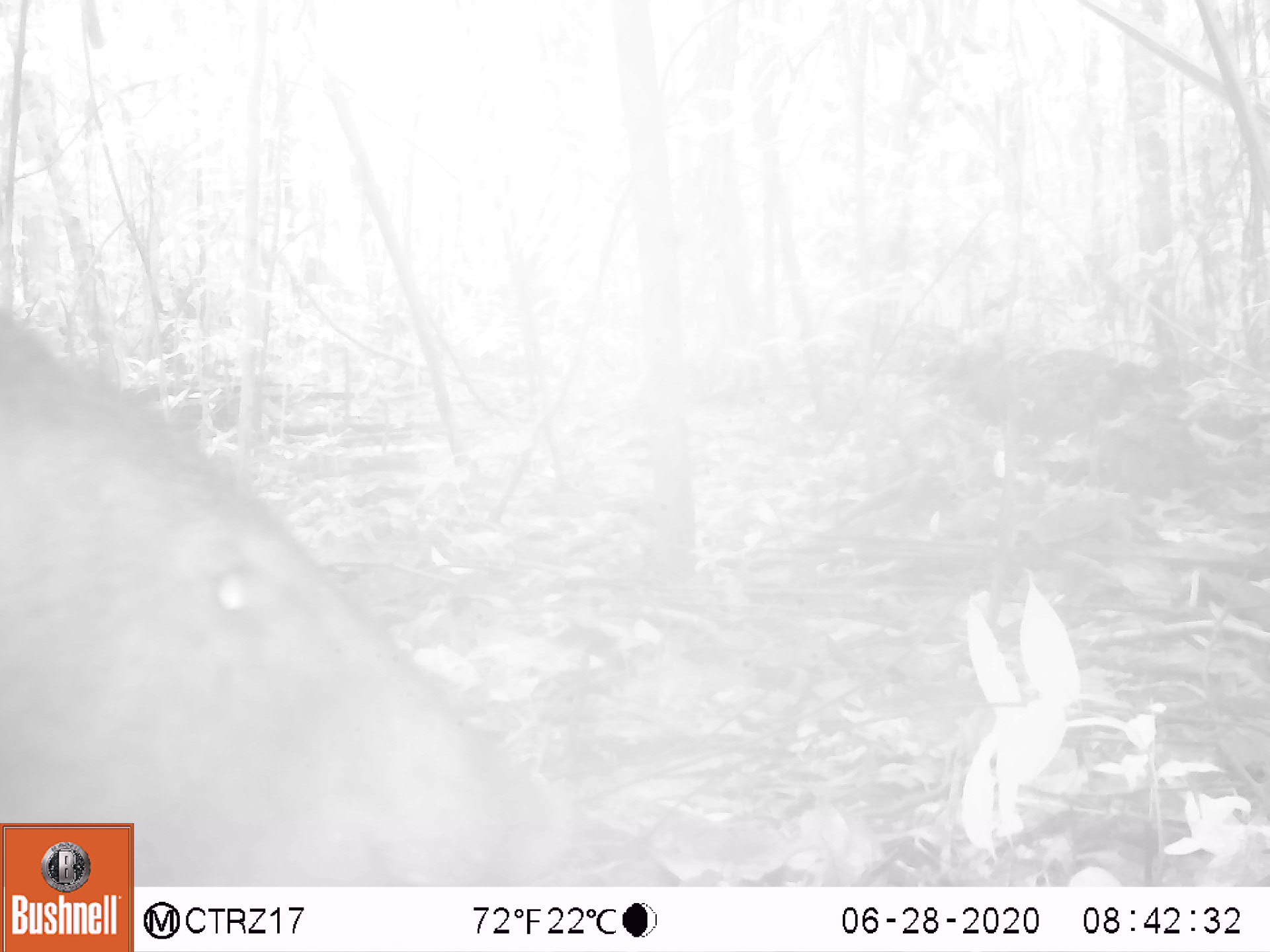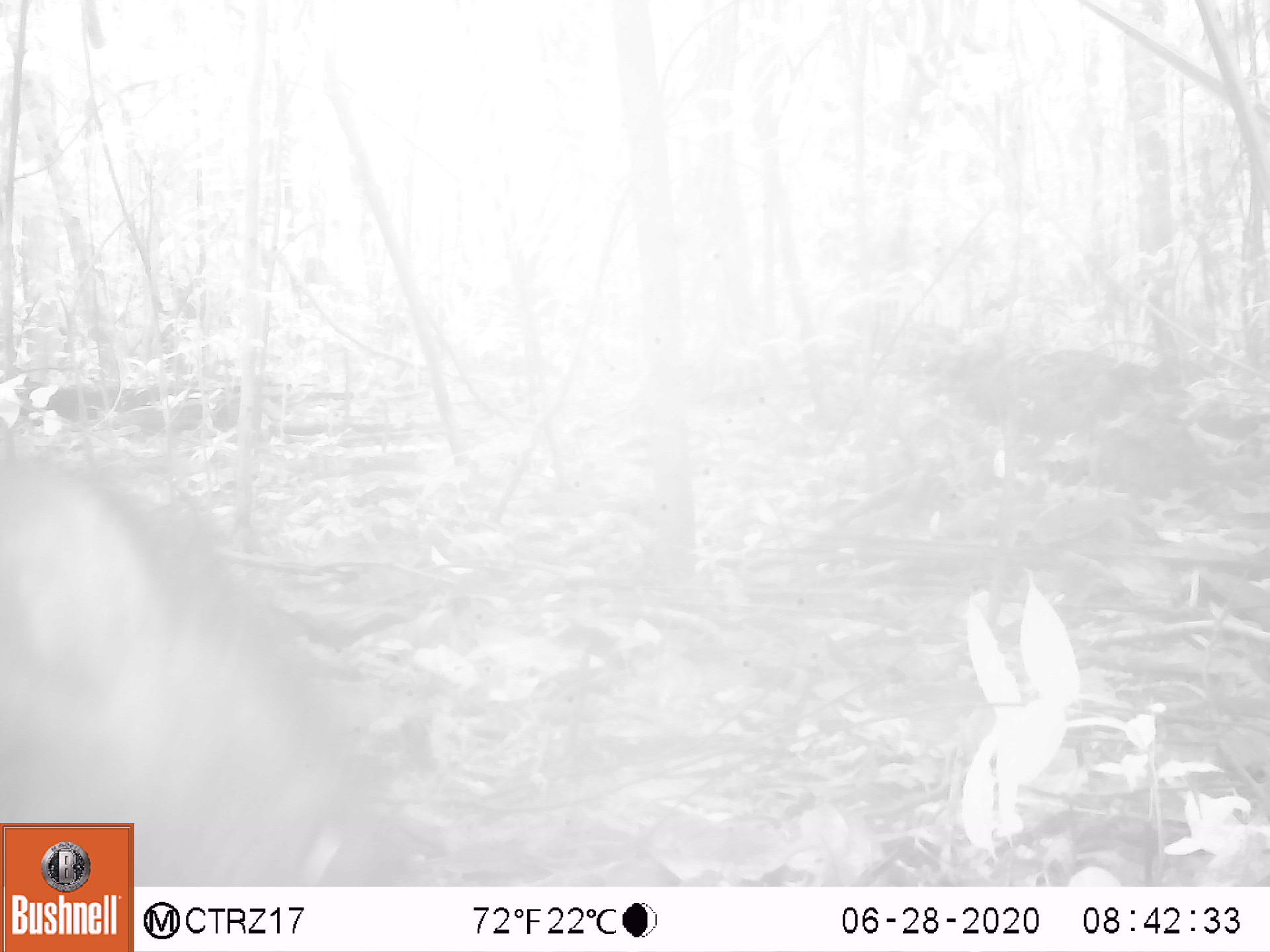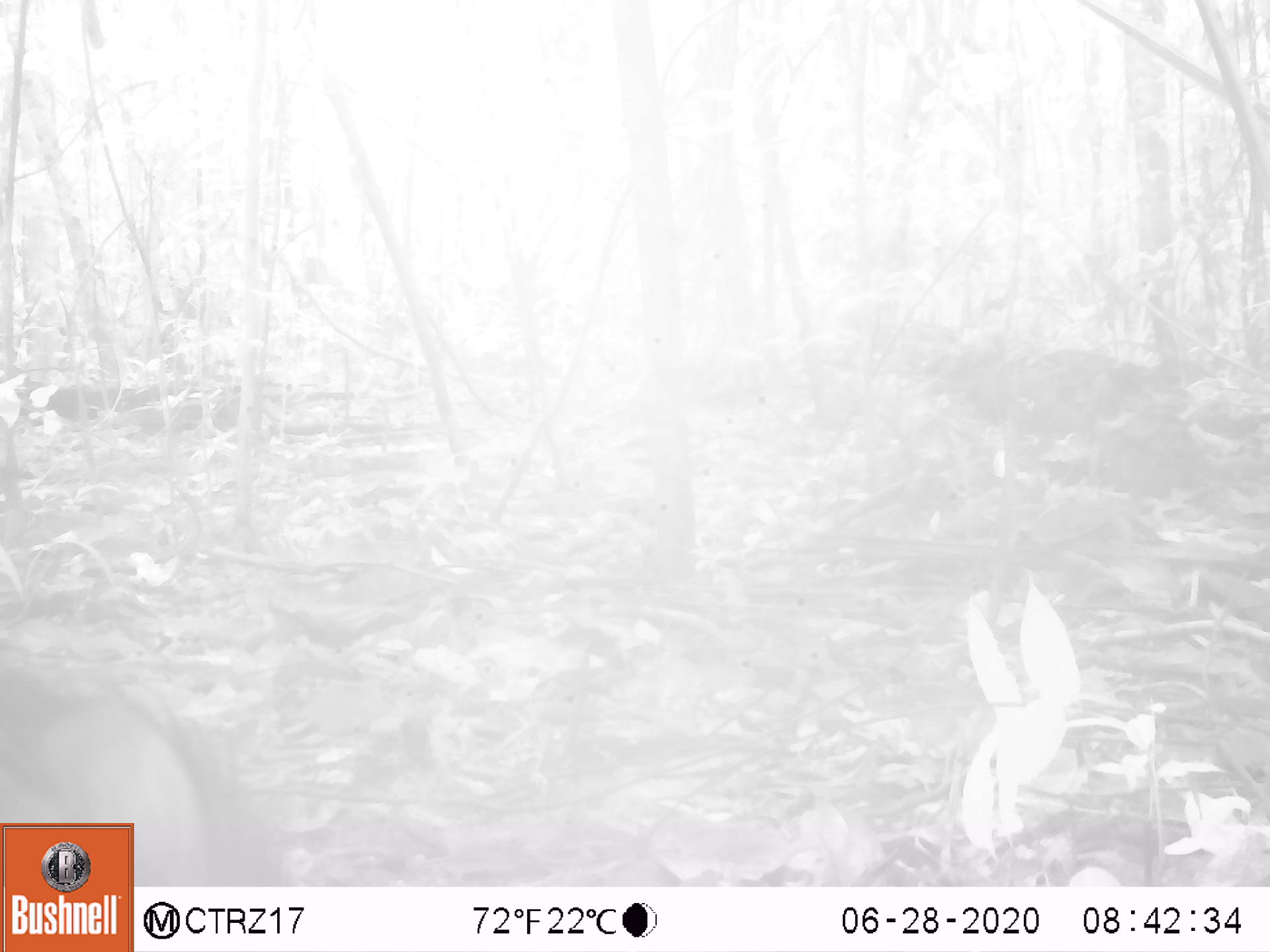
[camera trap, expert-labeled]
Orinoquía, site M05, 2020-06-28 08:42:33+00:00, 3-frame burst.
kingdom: Animalia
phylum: Chordata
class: Mammalia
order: Artiodactyla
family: Tayassuidae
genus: Pecari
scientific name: Pecari tajacu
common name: collared peccary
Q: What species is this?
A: Collared peccary (Pecari tajacu).